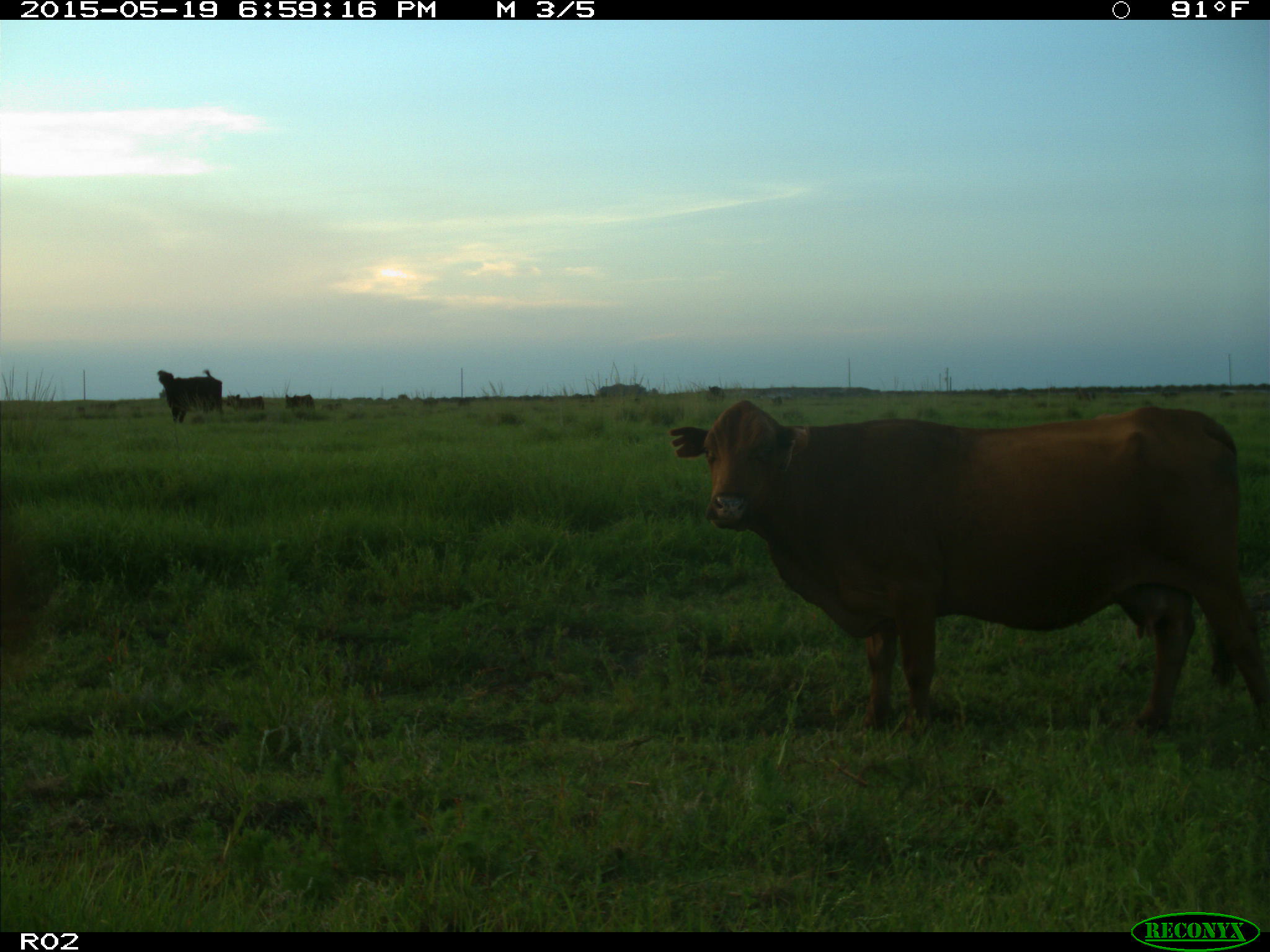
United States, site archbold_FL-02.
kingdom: Animalia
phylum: Chordata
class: Mammalia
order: Artiodactyla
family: Bovidae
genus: Bos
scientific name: Bos taurus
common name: domestic cow